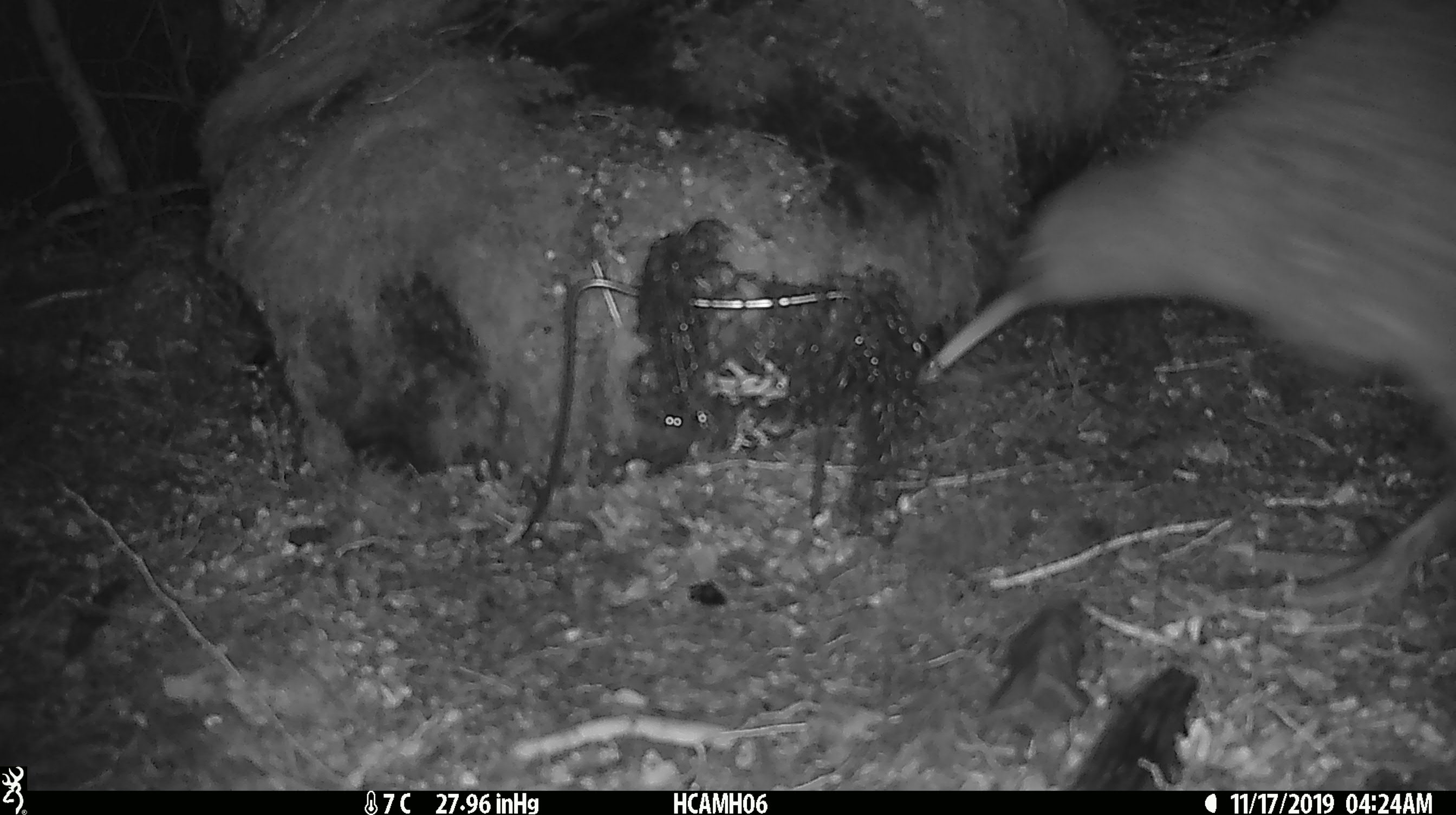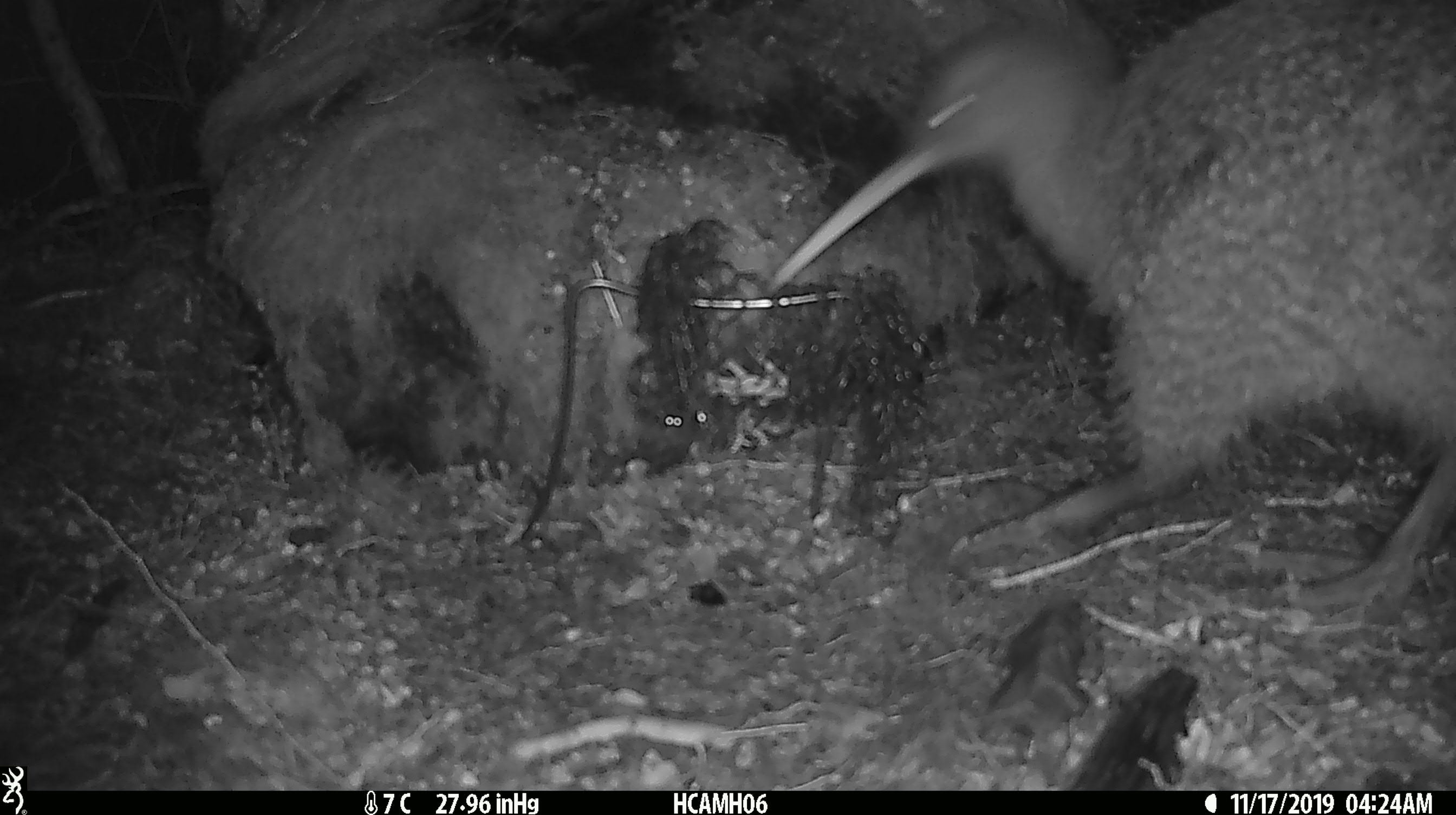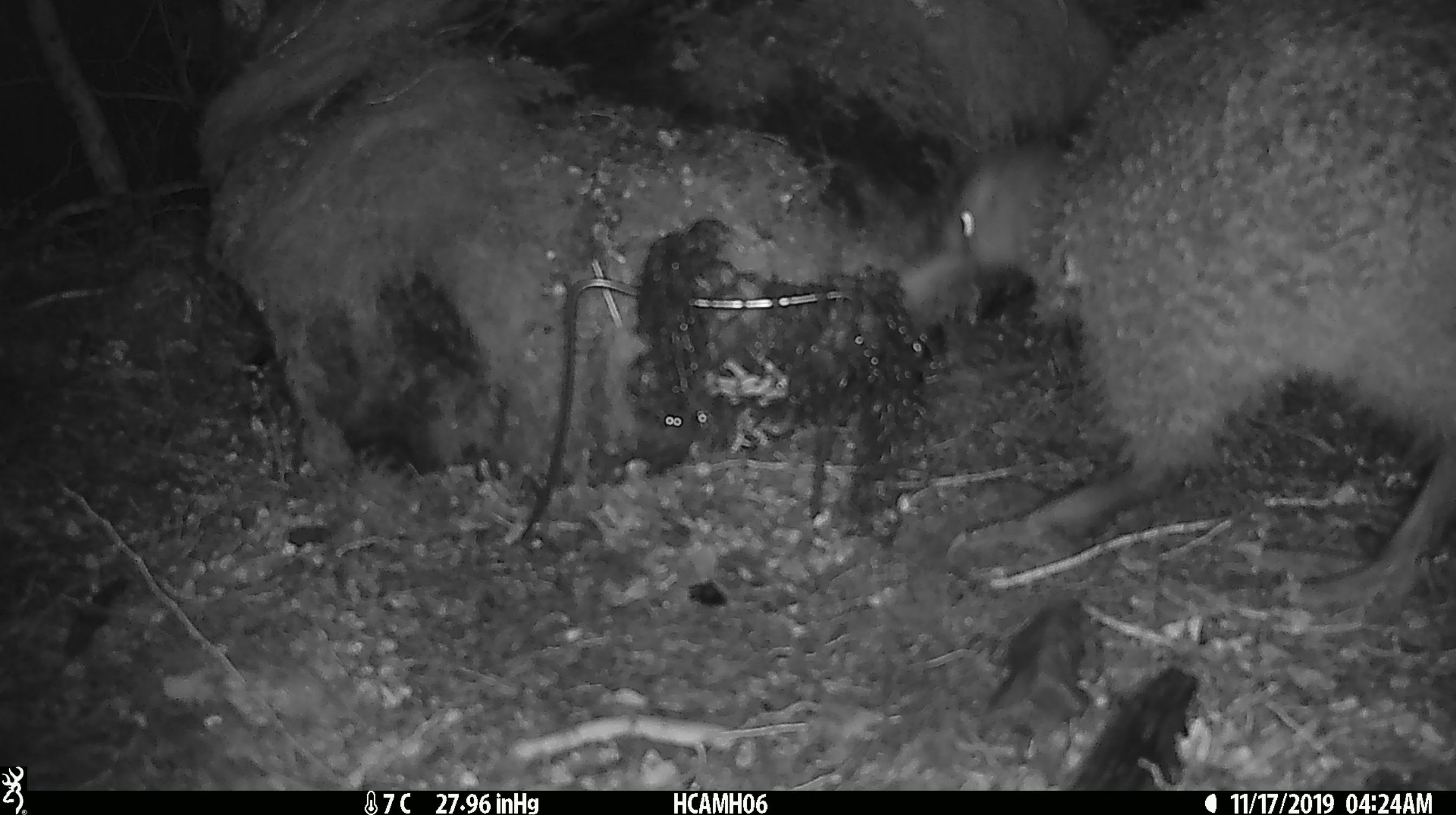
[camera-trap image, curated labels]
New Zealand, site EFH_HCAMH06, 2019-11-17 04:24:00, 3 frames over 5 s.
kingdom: Animalia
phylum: Chordata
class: Aves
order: Apterygiformes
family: Apterygidae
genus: Apteryx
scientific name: Apteryx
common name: kiwi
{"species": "kiwi (Apteryx)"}